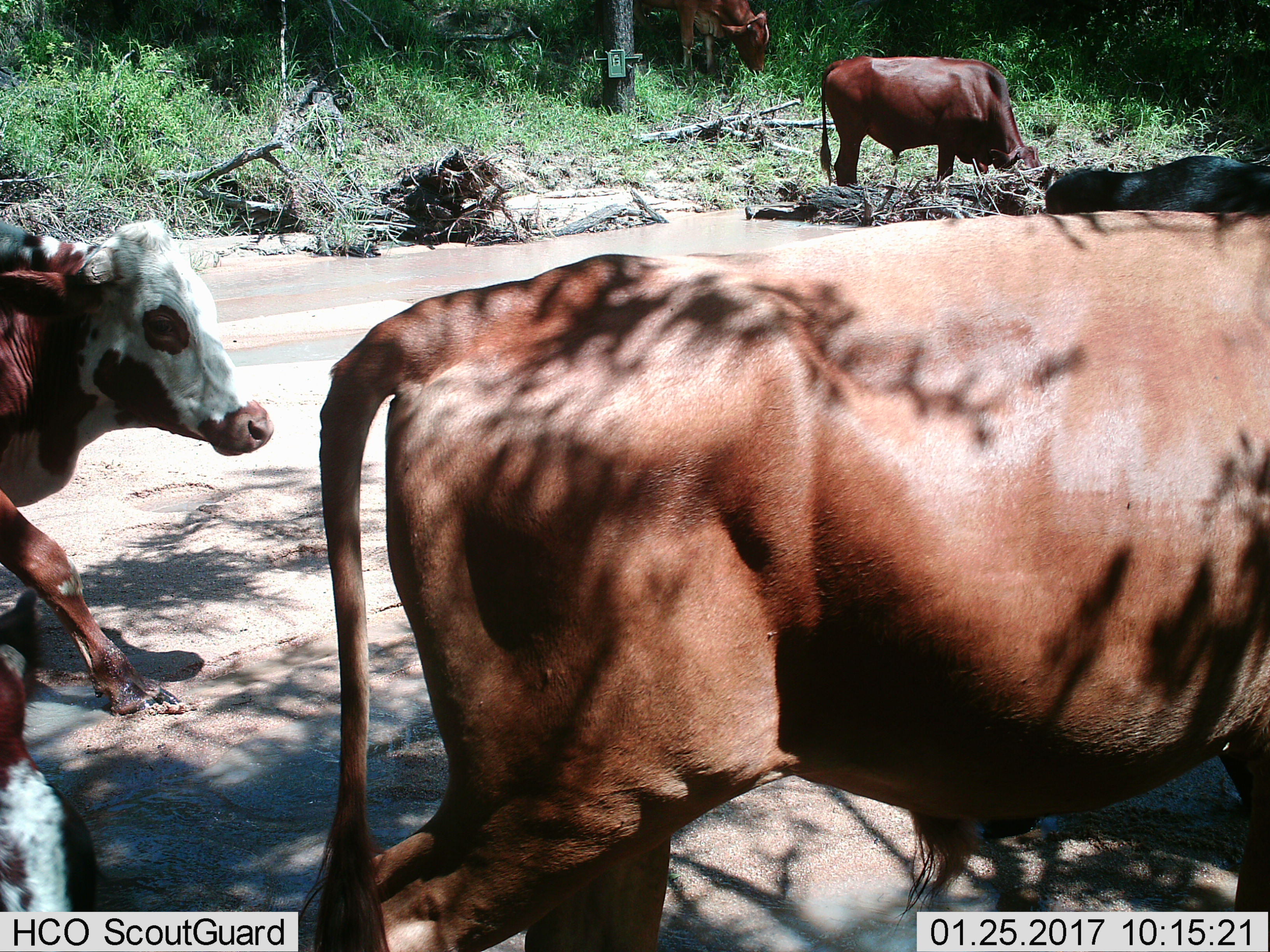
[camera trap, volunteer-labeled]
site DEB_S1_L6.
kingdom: Animalia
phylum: Chordata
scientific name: Vertebrata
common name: domestic animal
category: domesticanimal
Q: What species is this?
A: Domesticanimal (domestic animal) (Vertebrata).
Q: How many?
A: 6.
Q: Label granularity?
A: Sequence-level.